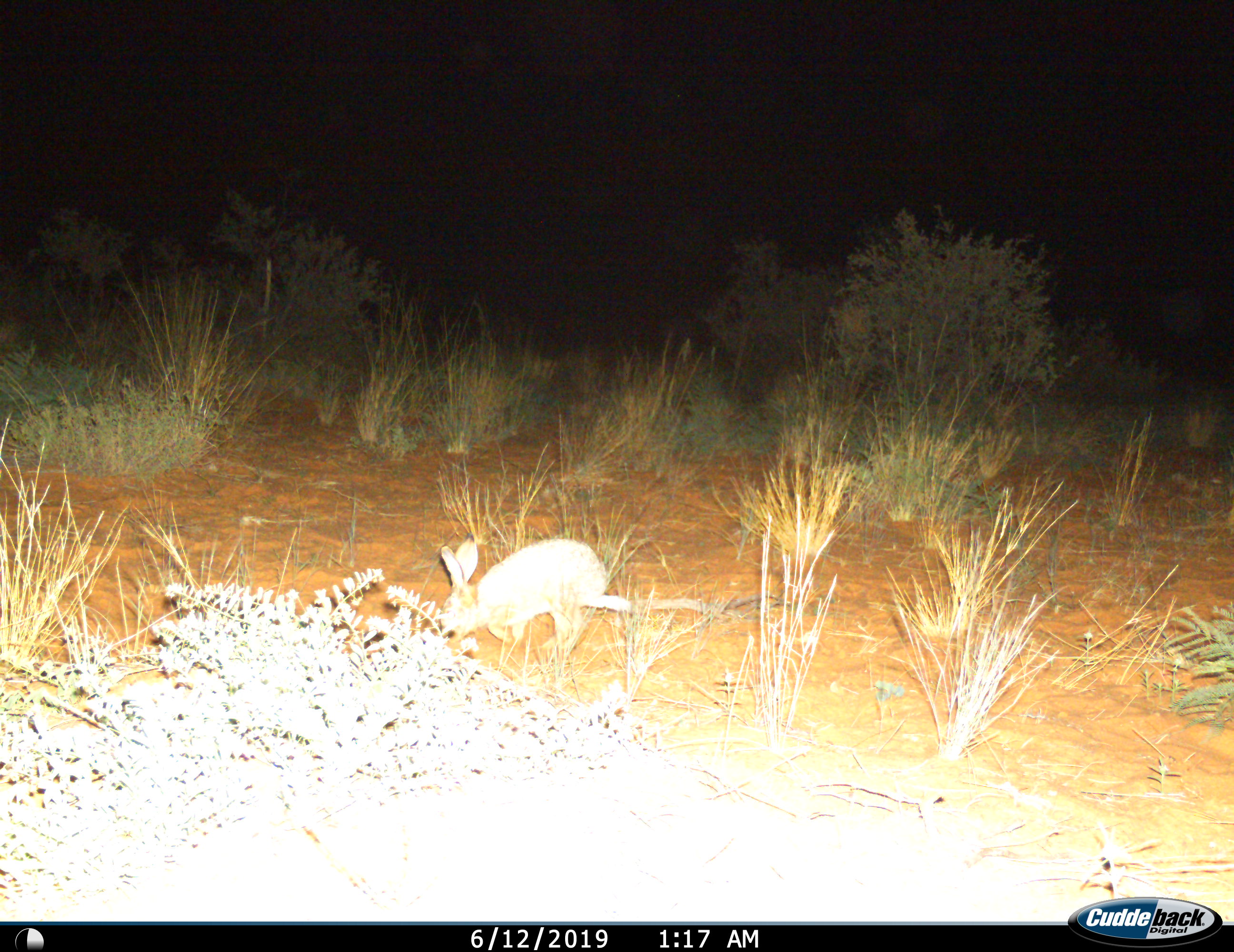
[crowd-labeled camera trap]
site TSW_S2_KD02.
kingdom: Animalia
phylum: Chordata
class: Mammalia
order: Lagomorpha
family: Leporidae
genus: Lepus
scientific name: Lepus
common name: hare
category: hareunknown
Hareunknown (hare) (Lepus), count 1. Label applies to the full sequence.